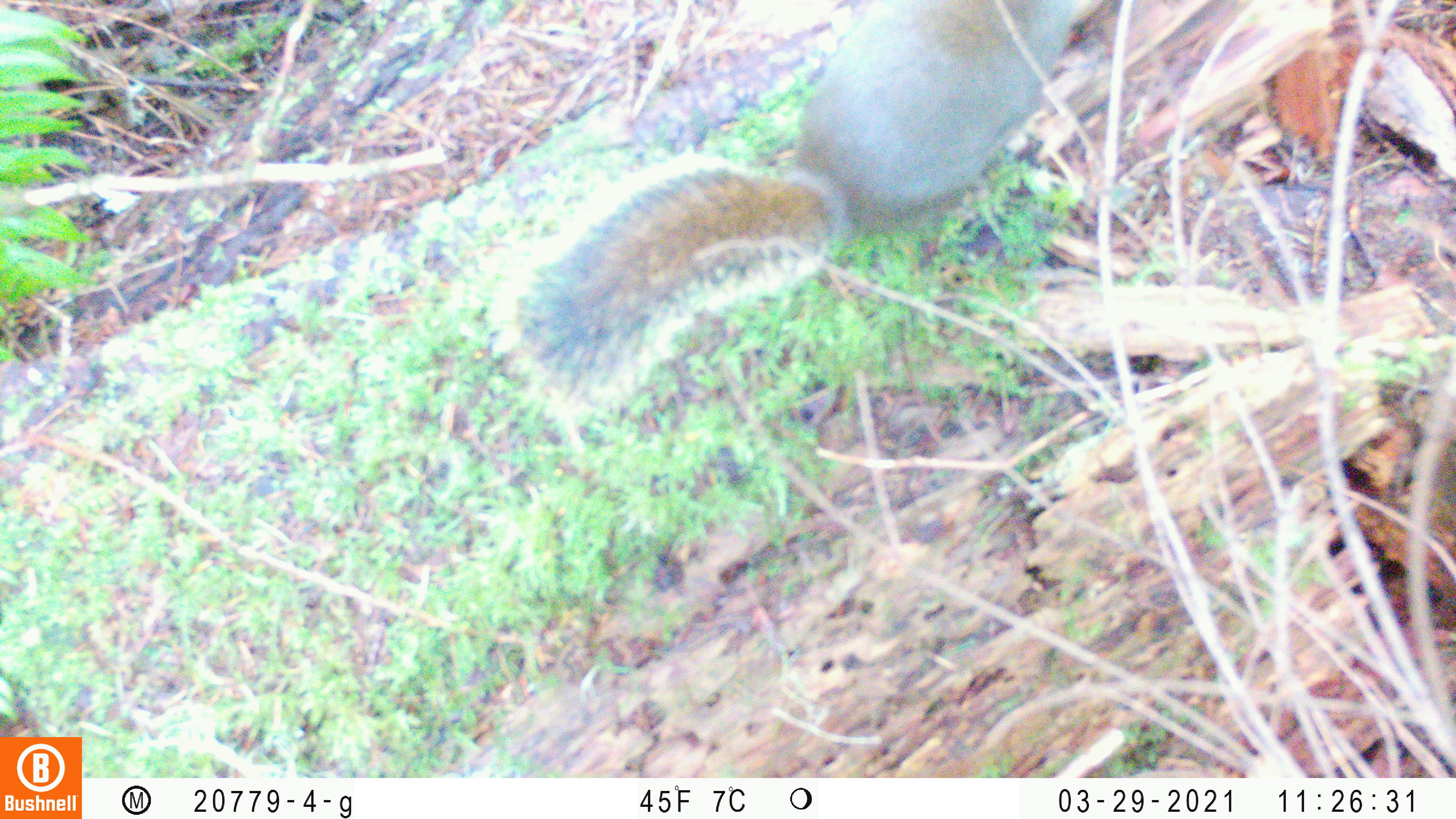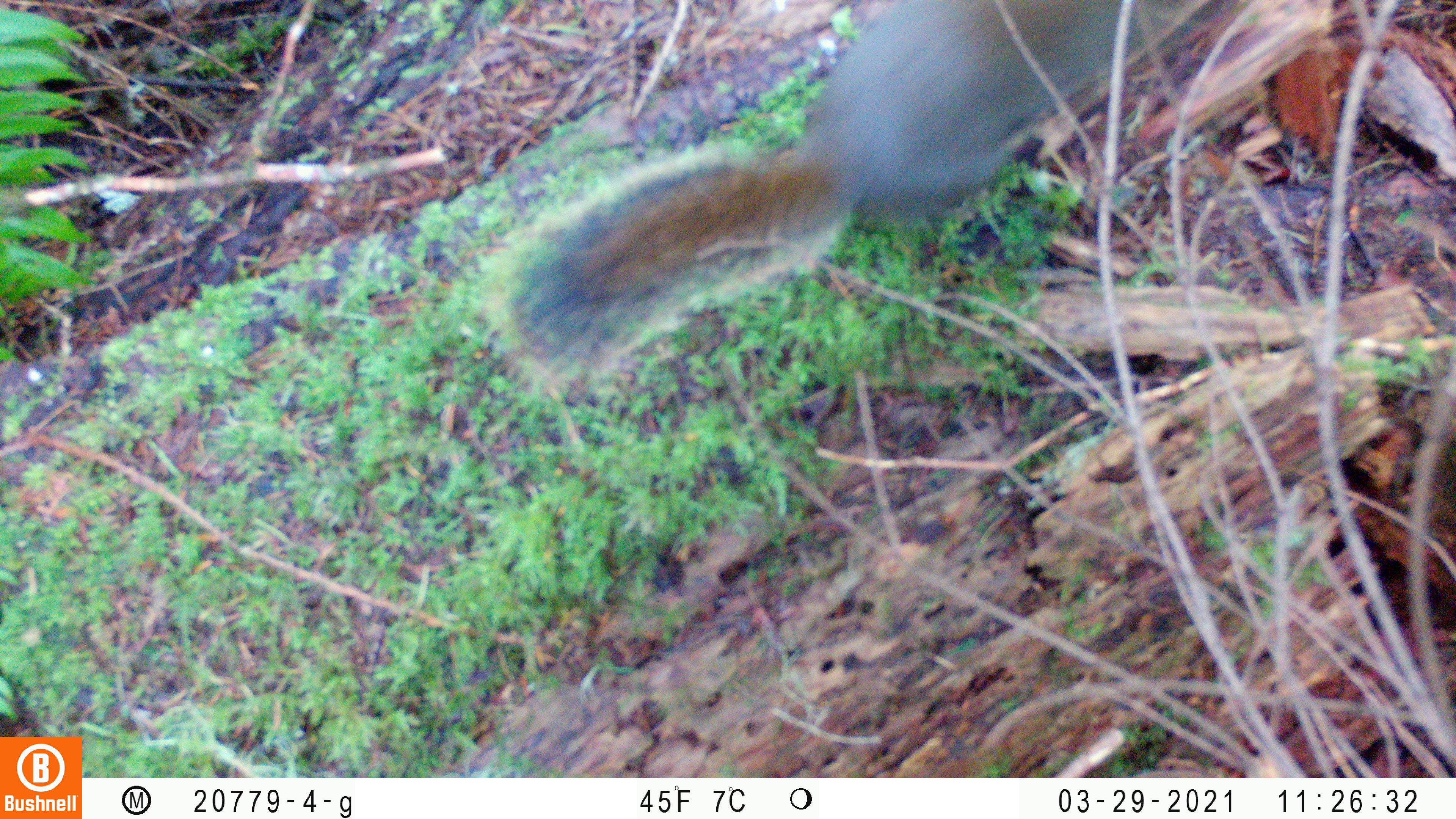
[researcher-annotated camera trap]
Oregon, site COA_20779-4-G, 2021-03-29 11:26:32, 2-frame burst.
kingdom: Animalia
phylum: Chordata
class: Mammalia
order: Rodentia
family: Sciuridae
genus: Tamiasciurus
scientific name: Tamiasciurus douglasii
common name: douglas squirrel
Douglas squirrel (Tamiasciurus douglasii).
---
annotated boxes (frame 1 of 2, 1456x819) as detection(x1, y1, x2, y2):
douglas squirrel: detection(471, 1, 1138, 443)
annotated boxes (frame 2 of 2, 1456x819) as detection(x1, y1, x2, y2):
douglas squirrel: detection(482, 0, 1251, 420)